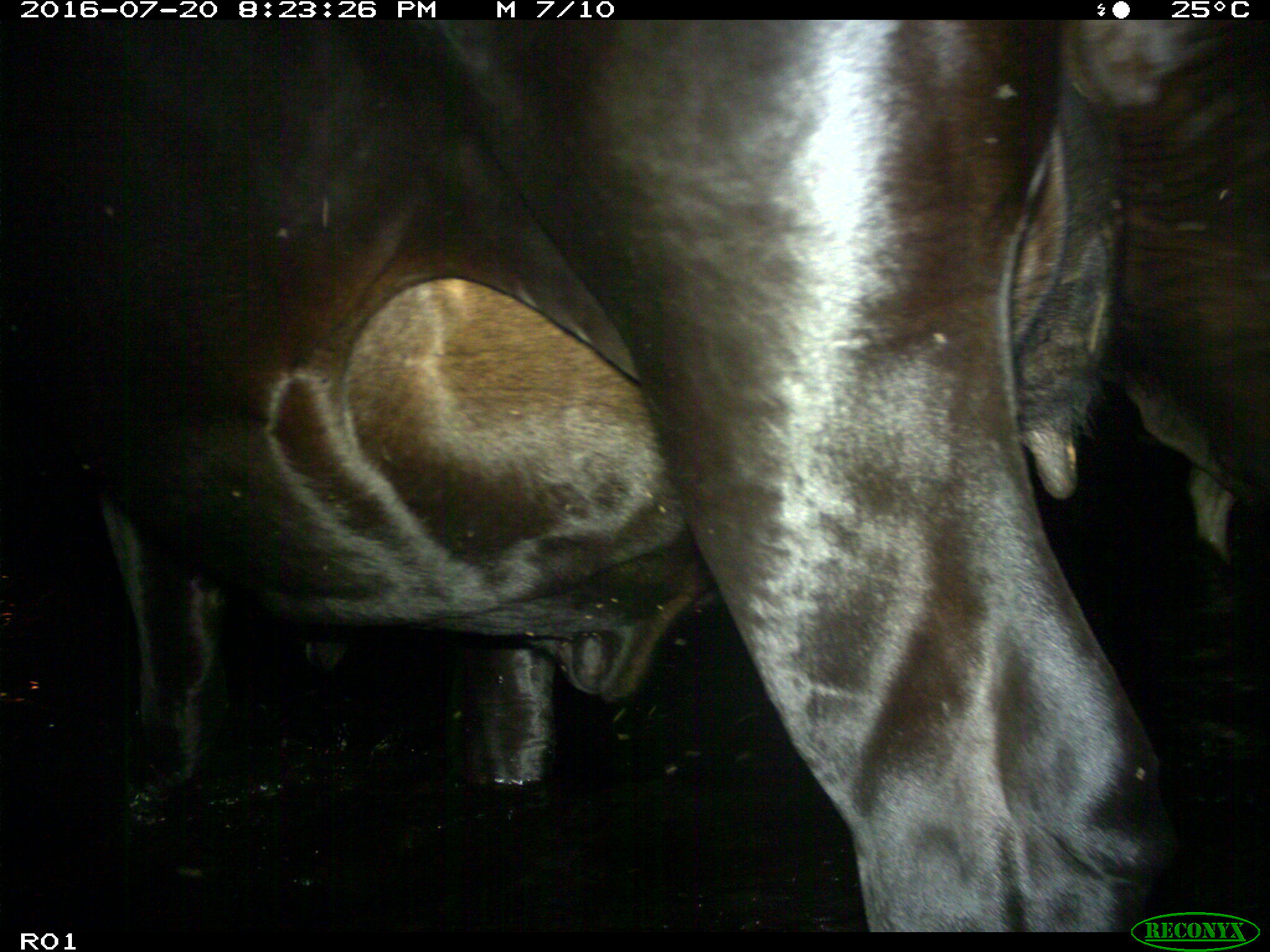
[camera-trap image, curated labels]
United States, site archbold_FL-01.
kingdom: Animalia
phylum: Chordata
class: Mammalia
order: Artiodactyla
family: Bovidae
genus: Bos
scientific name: Bos taurus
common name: domestic cow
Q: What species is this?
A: Bos taurus (domestic cow).